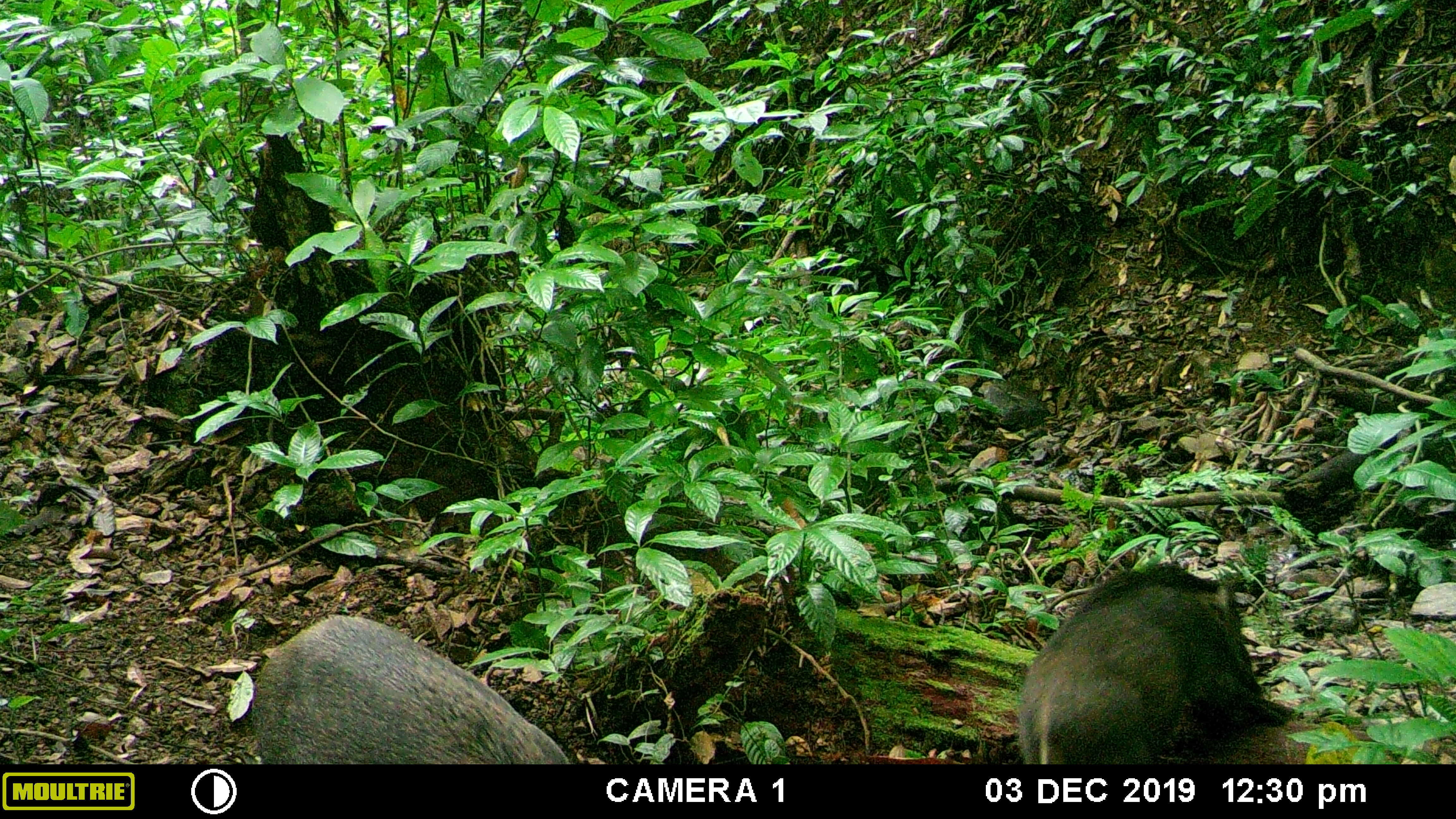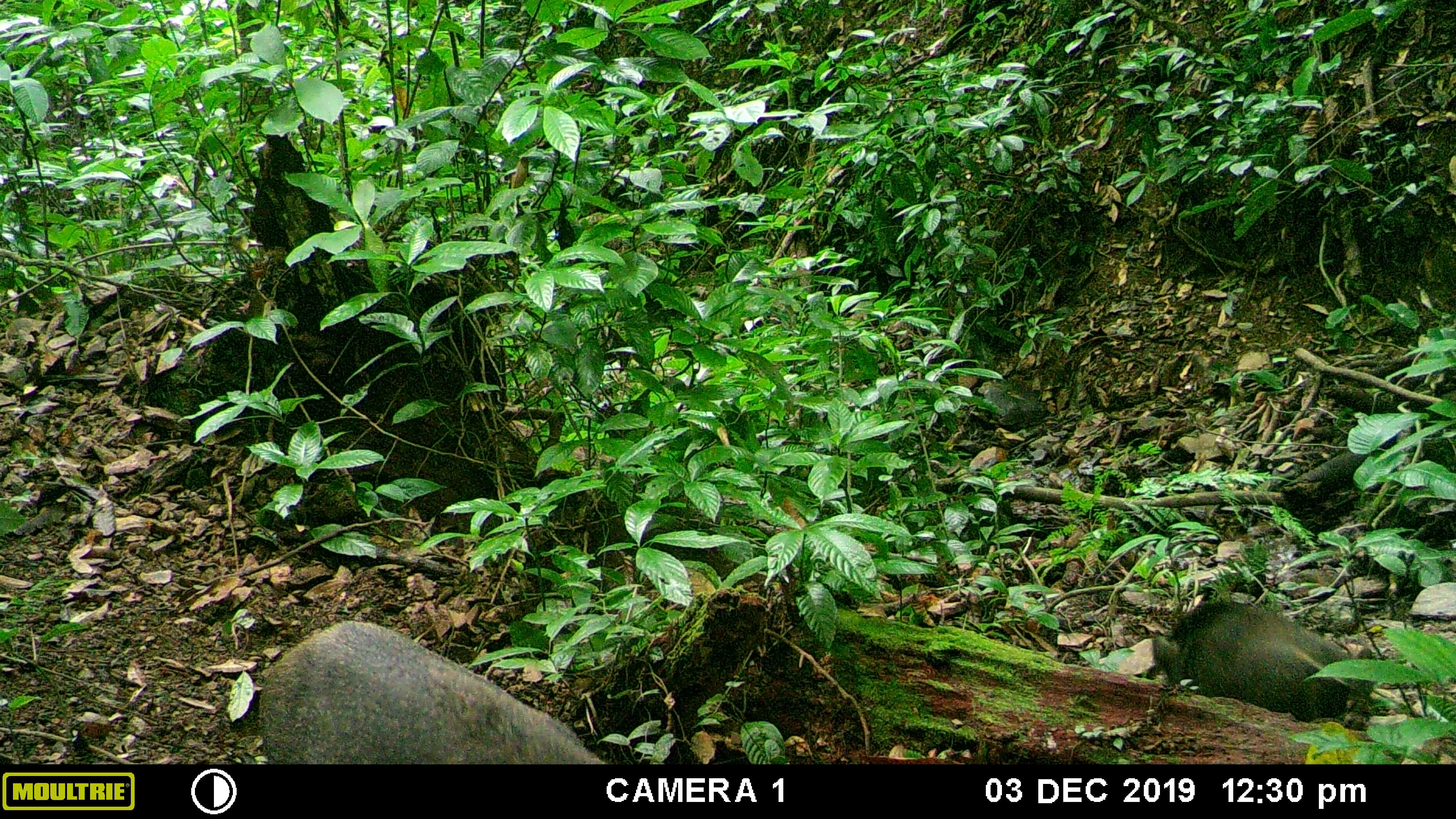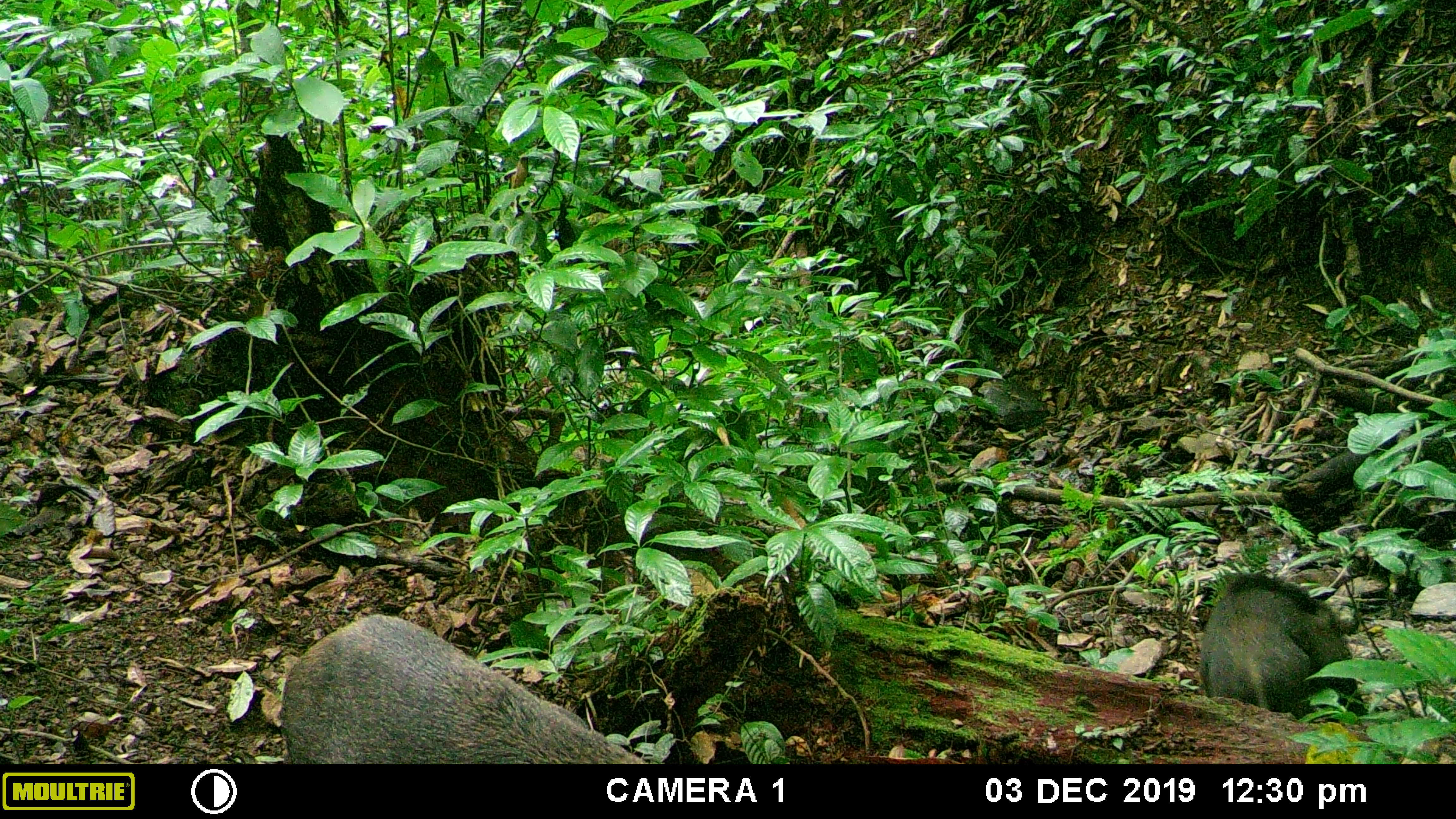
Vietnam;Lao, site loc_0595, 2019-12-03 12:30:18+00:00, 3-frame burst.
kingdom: Animalia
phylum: Chordata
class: Mammalia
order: Artiodactyla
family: Suidae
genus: Sus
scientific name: Sus scrofa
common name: eurasian wild pig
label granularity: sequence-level